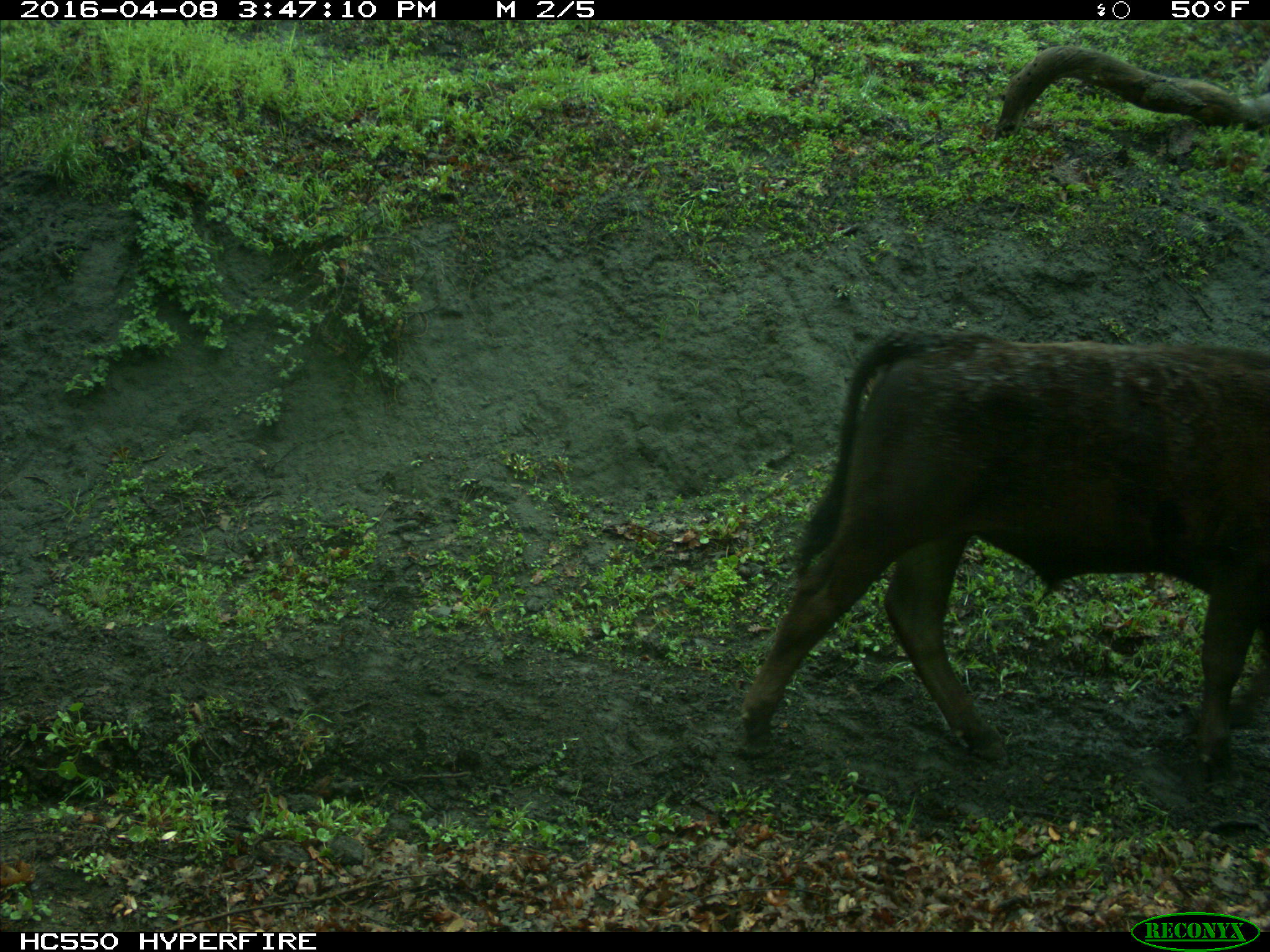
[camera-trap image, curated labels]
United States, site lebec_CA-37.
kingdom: Animalia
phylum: Chordata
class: Mammalia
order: Artiodactyla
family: Bovidae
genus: Bos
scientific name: Bos taurus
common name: domestic cow